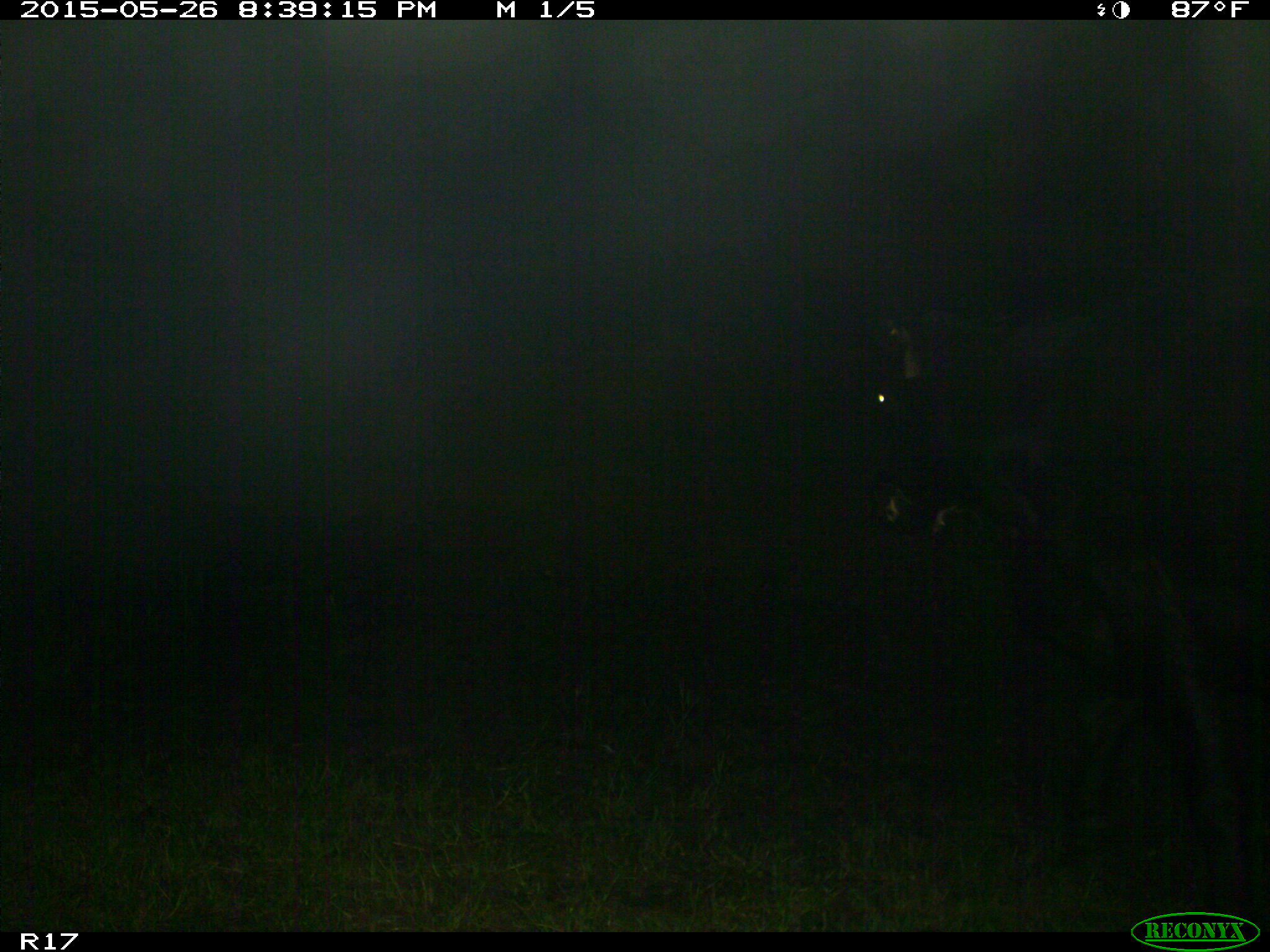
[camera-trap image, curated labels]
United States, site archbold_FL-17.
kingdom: Animalia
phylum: Chordata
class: Mammalia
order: Artiodactyla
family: Bovidae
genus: Bos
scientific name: Bos taurus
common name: domestic cow